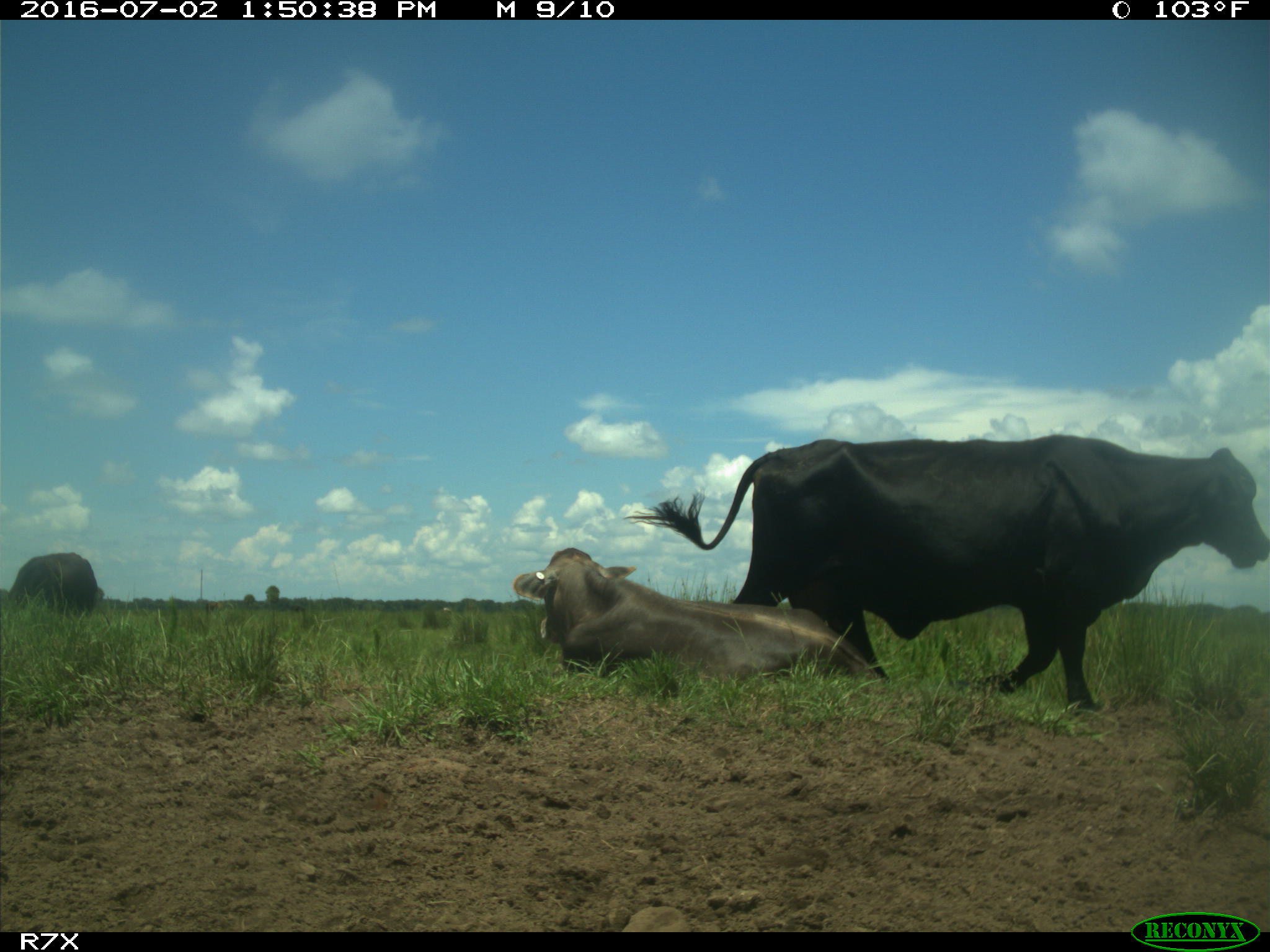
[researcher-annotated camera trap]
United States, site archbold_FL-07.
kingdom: Animalia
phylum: Chordata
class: Mammalia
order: Artiodactyla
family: Bovidae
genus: Bos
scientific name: Bos taurus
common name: domestic cow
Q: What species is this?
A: Bos taurus (domestic cow).